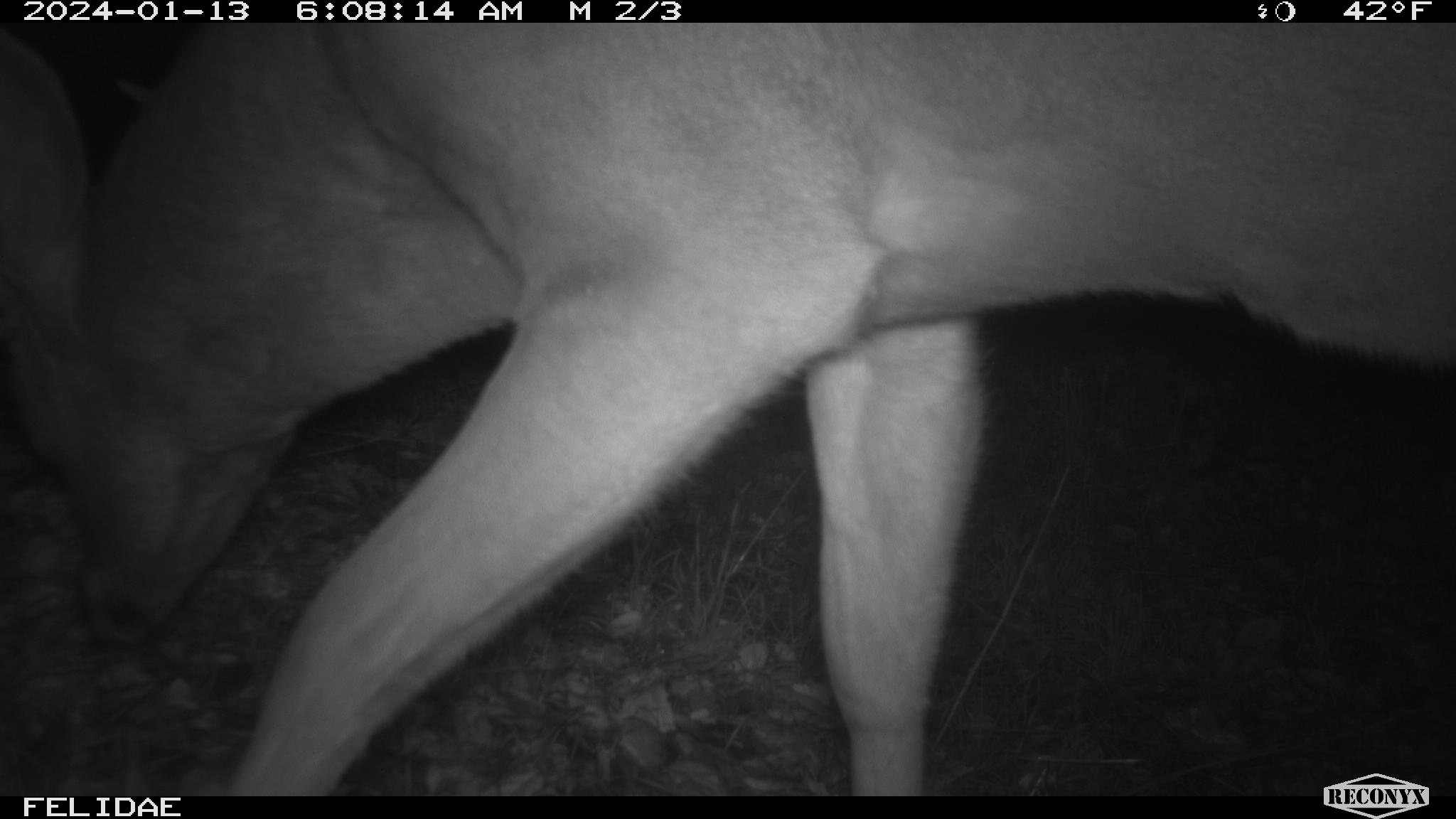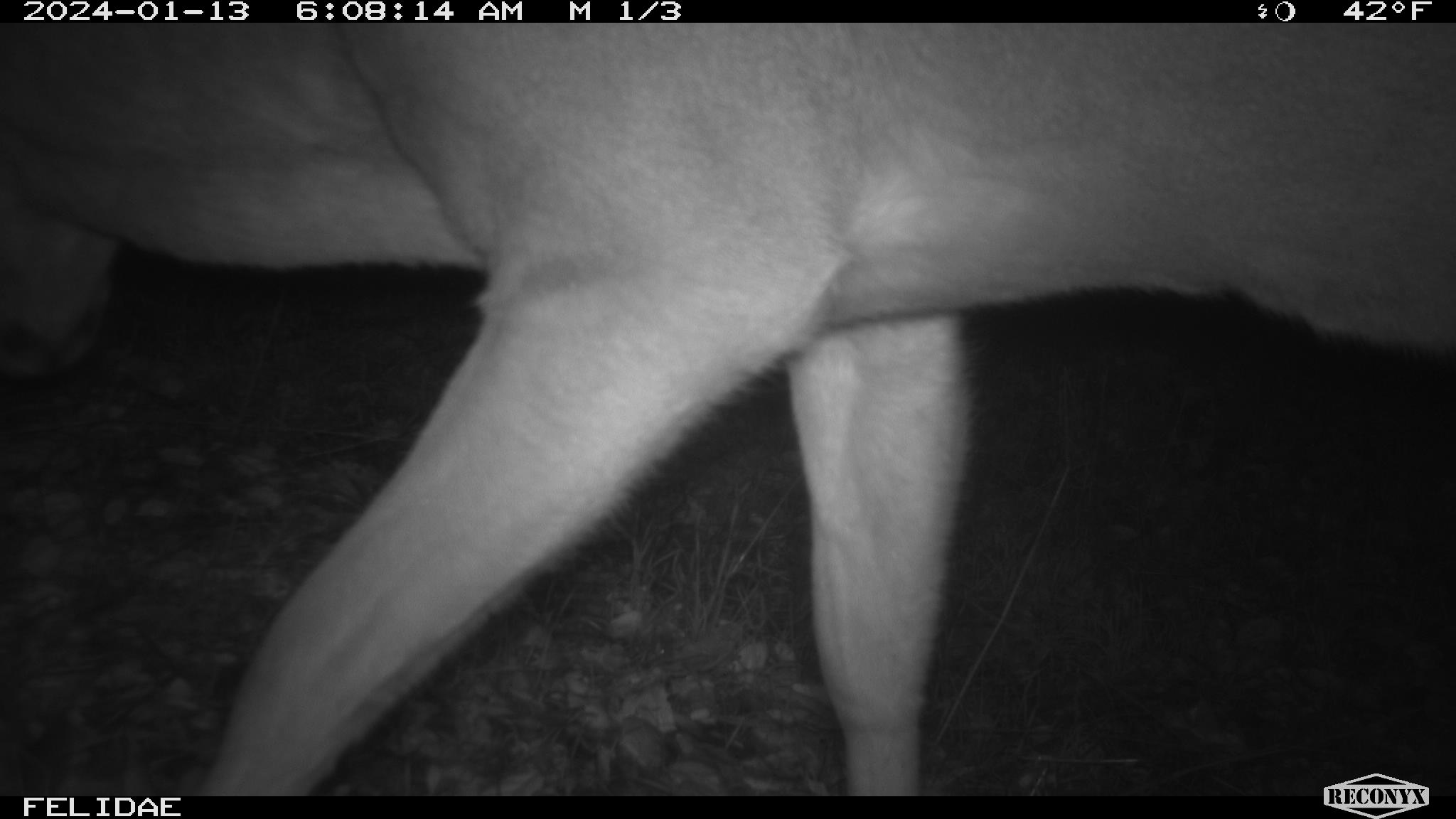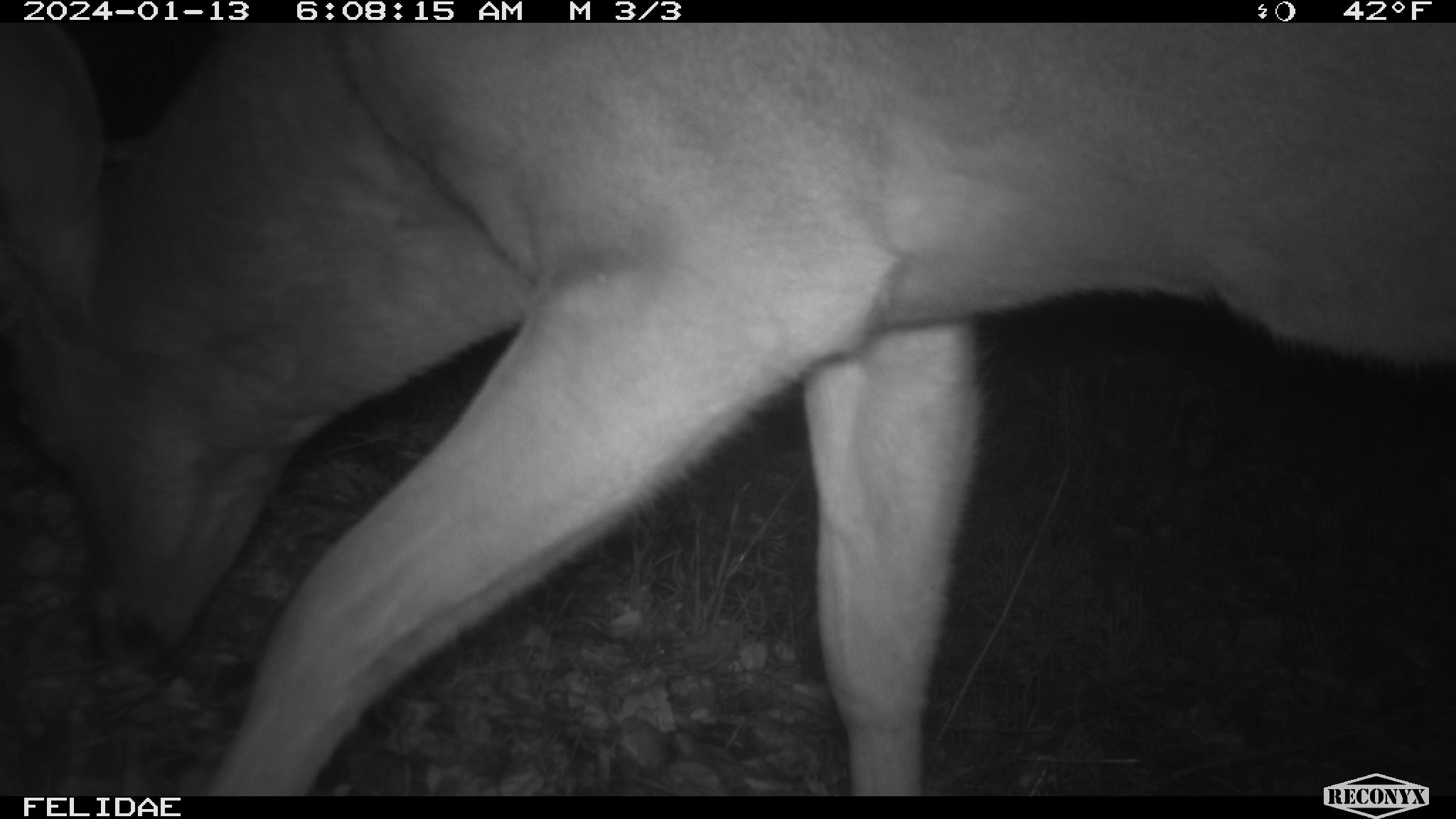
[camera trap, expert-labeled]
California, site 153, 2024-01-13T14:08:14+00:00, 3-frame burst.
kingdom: Animalia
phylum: Chordata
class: Mammalia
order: Artiodactyla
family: Cervidae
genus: Odocoileus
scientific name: Odocoileus hemionus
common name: mule deer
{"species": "mule deer (Odocoileus hemionus)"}